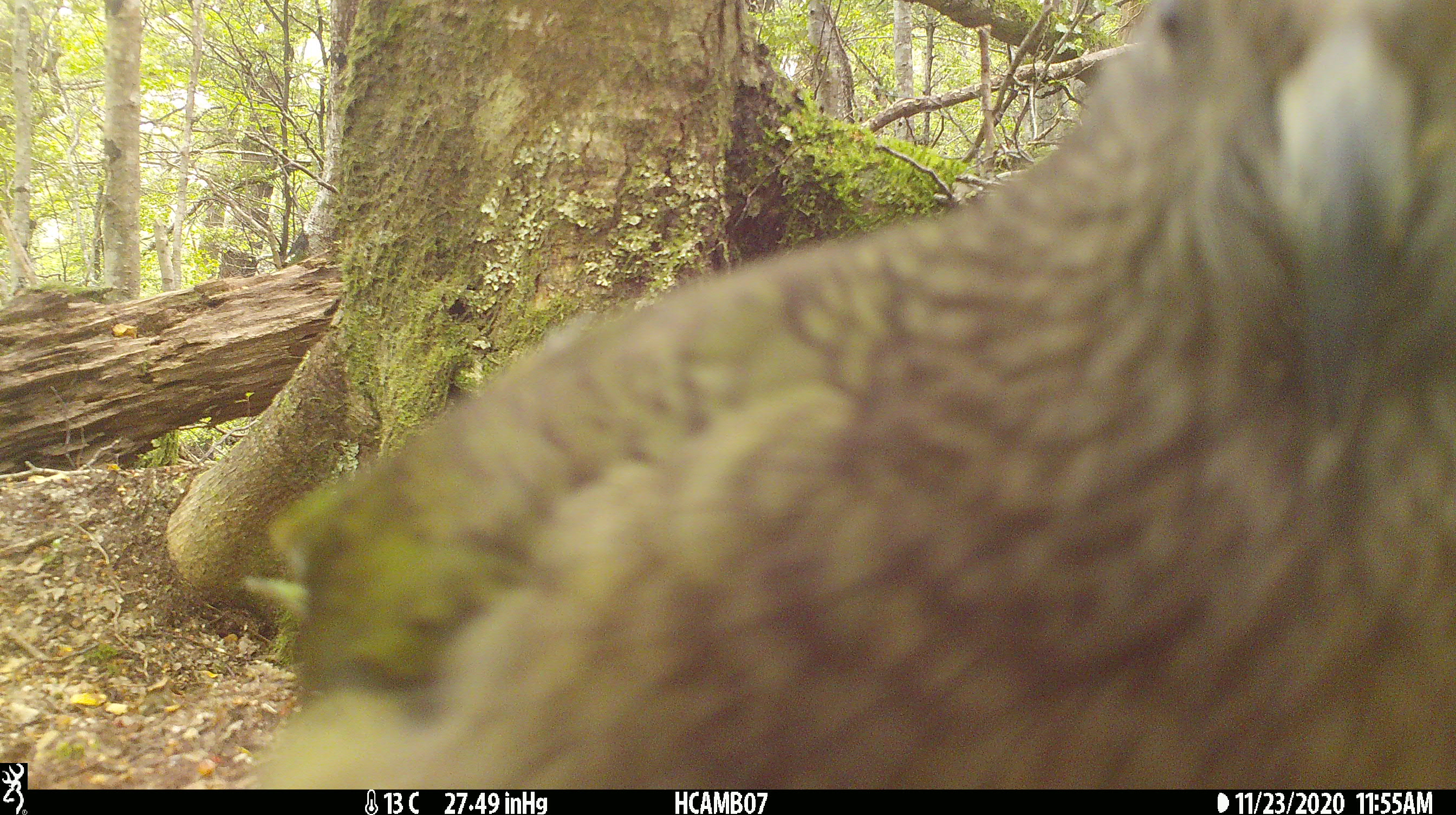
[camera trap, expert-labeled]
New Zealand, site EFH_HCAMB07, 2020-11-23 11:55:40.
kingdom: Animalia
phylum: Chordata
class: Aves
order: Psittaciformes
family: Strigopidae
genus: Nestor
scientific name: Nestor notabilis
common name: kea